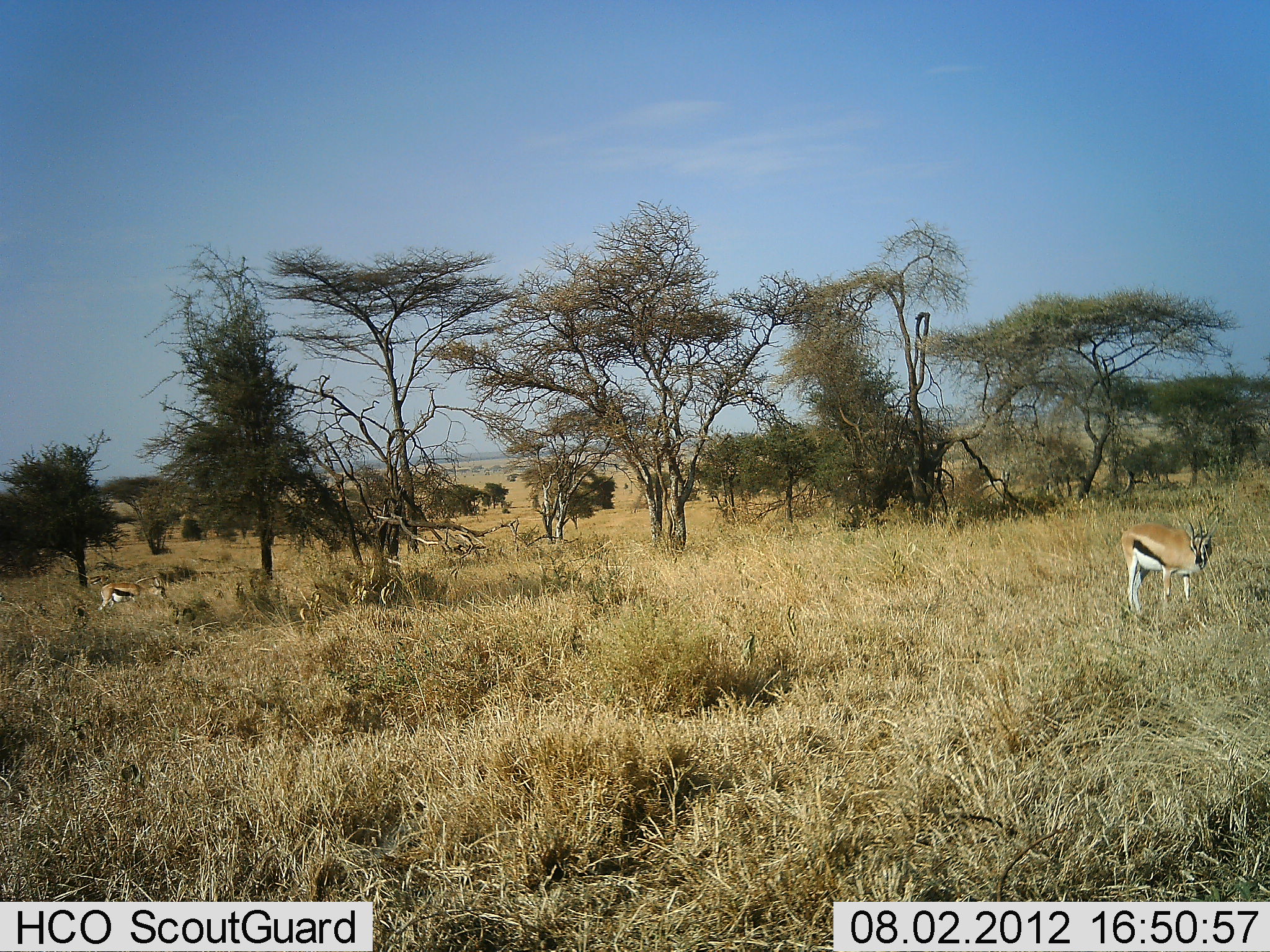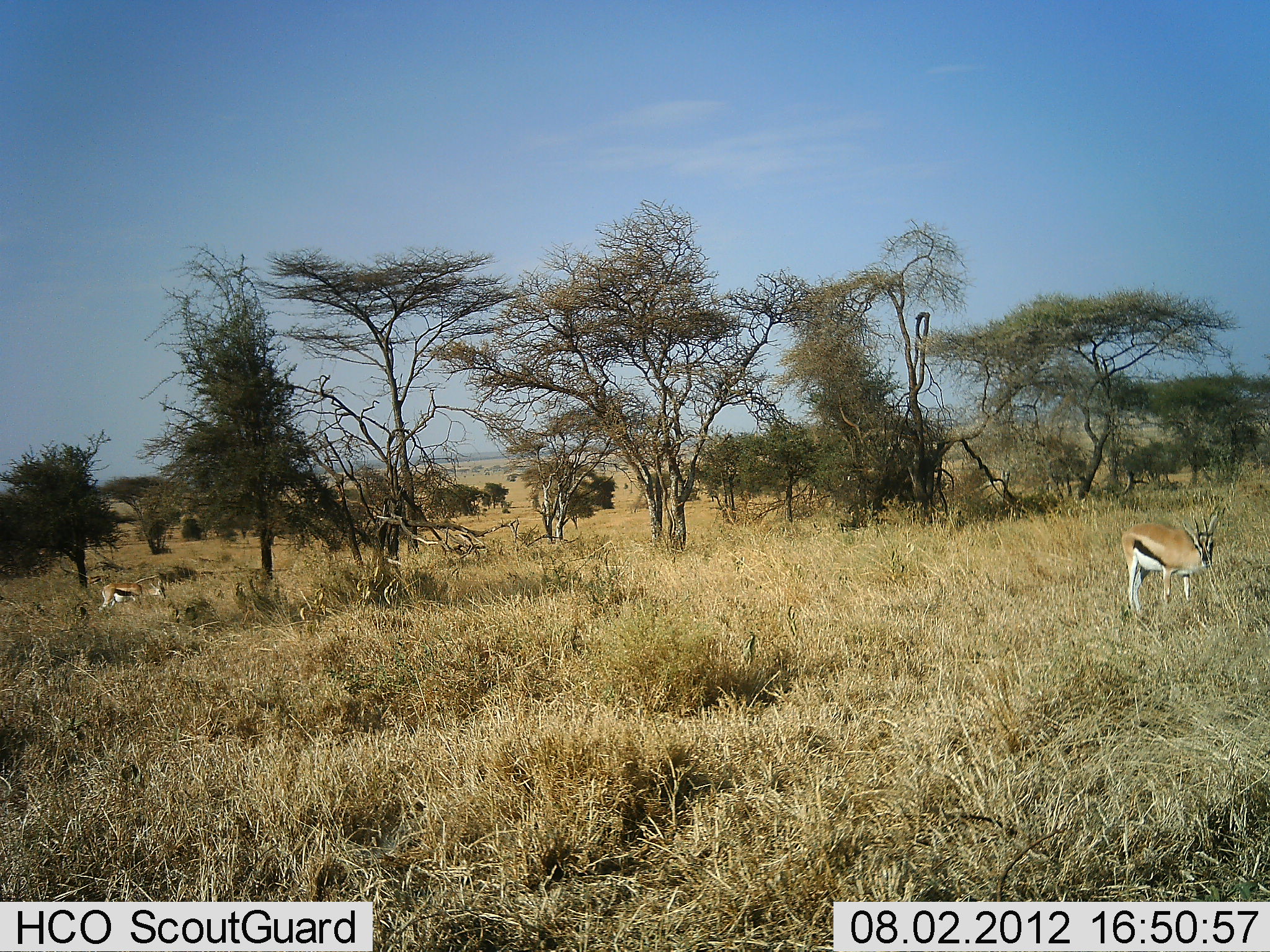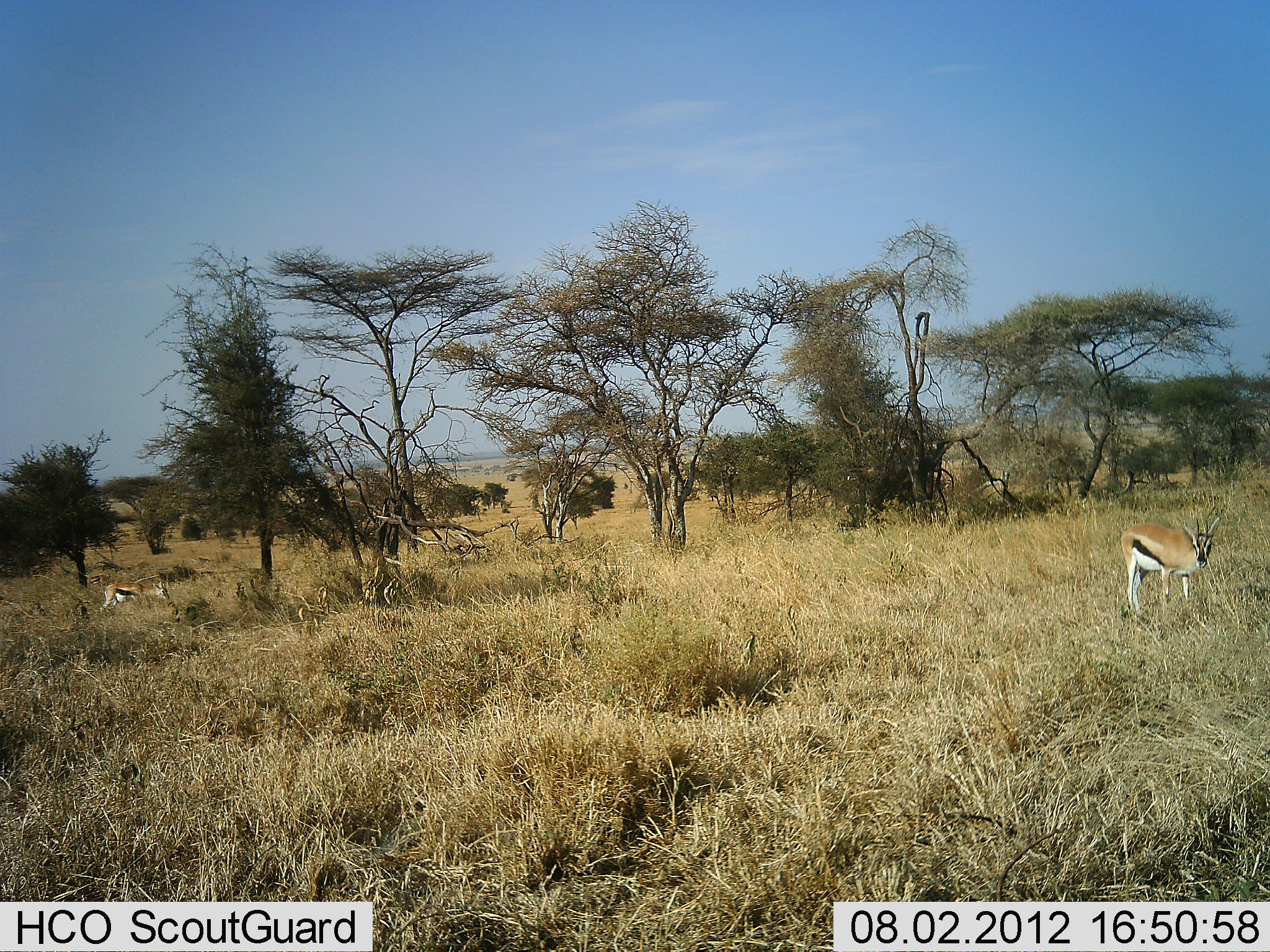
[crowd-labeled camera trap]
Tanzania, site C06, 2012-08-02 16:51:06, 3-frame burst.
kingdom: Animalia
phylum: Chordata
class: Mammalia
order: Artiodactyla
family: Bovidae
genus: Eudorcas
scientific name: Eudorcas thomsonii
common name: thomson's gazelle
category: gazellethomsons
Gazellethomsons (thomson's gazelle) (Eudorcas thomsonii), count 2. Behavior (volunteer vote fractions): standing 90%, resting 0%, moving 0%, interacting 0%. Young present (vote fraction): 0%. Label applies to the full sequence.